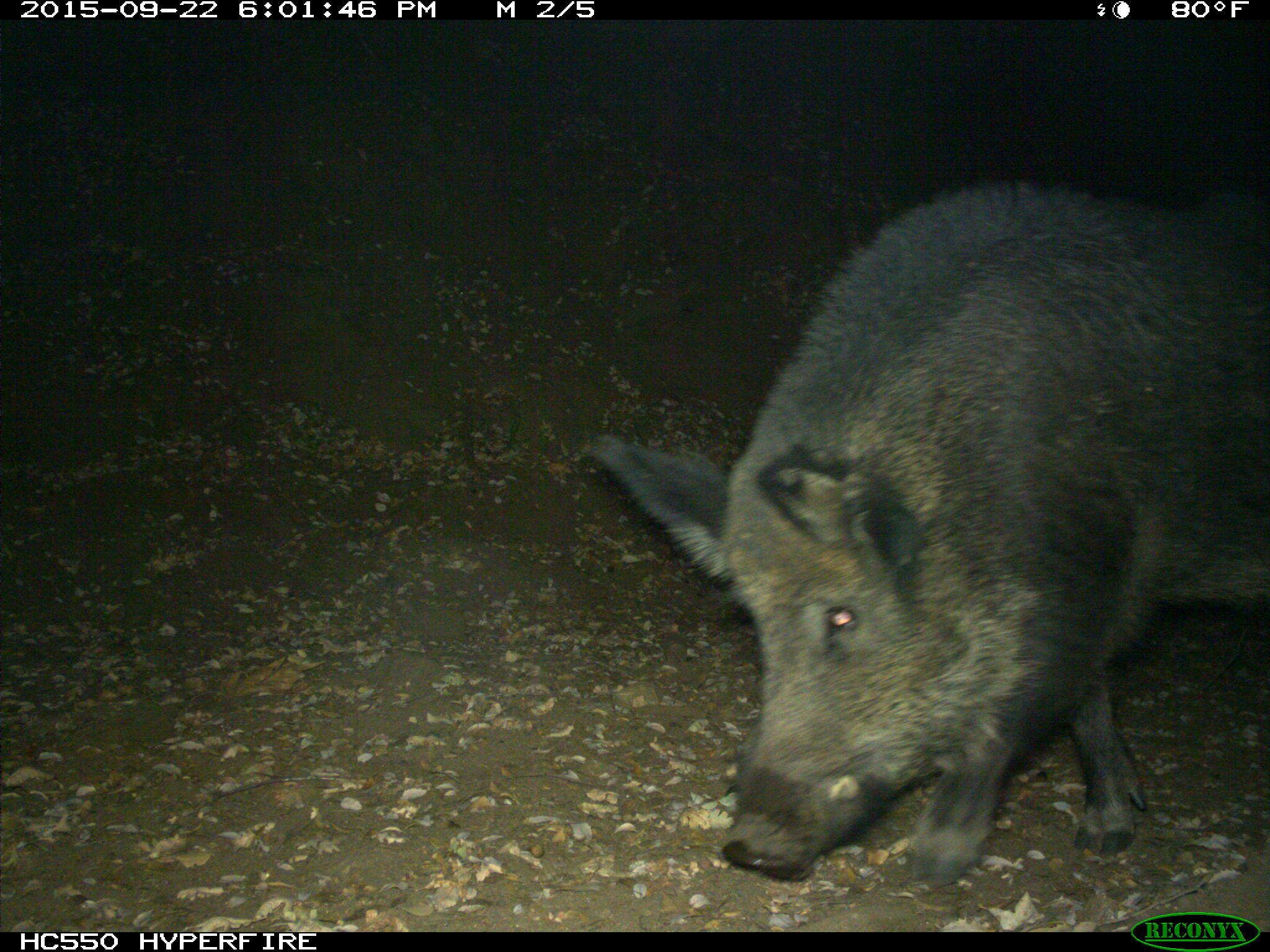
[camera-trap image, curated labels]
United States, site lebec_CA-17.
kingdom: Animalia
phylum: Chordata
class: Mammalia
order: Artiodactyla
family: Suidae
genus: Sus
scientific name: Sus scrofa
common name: wild boar